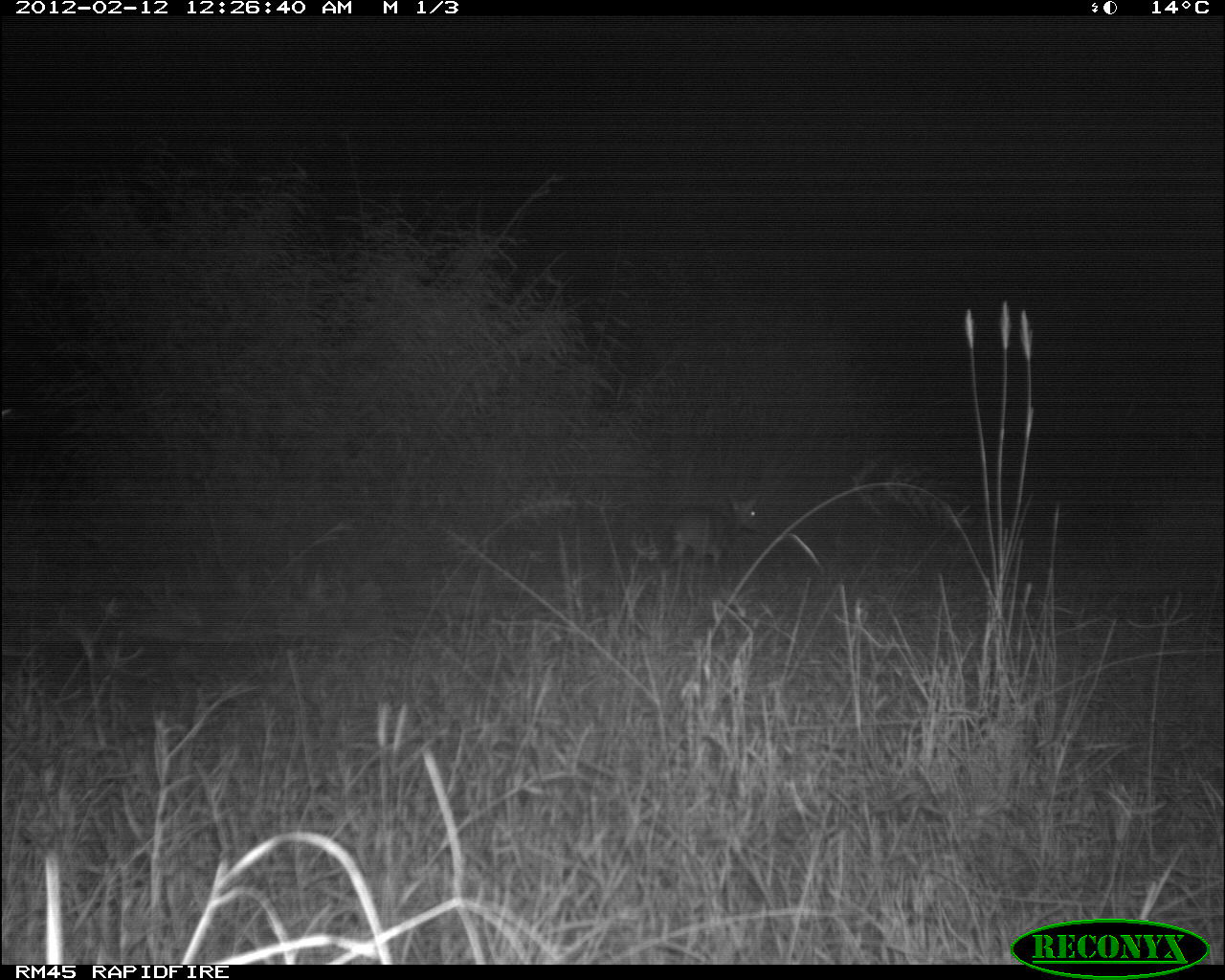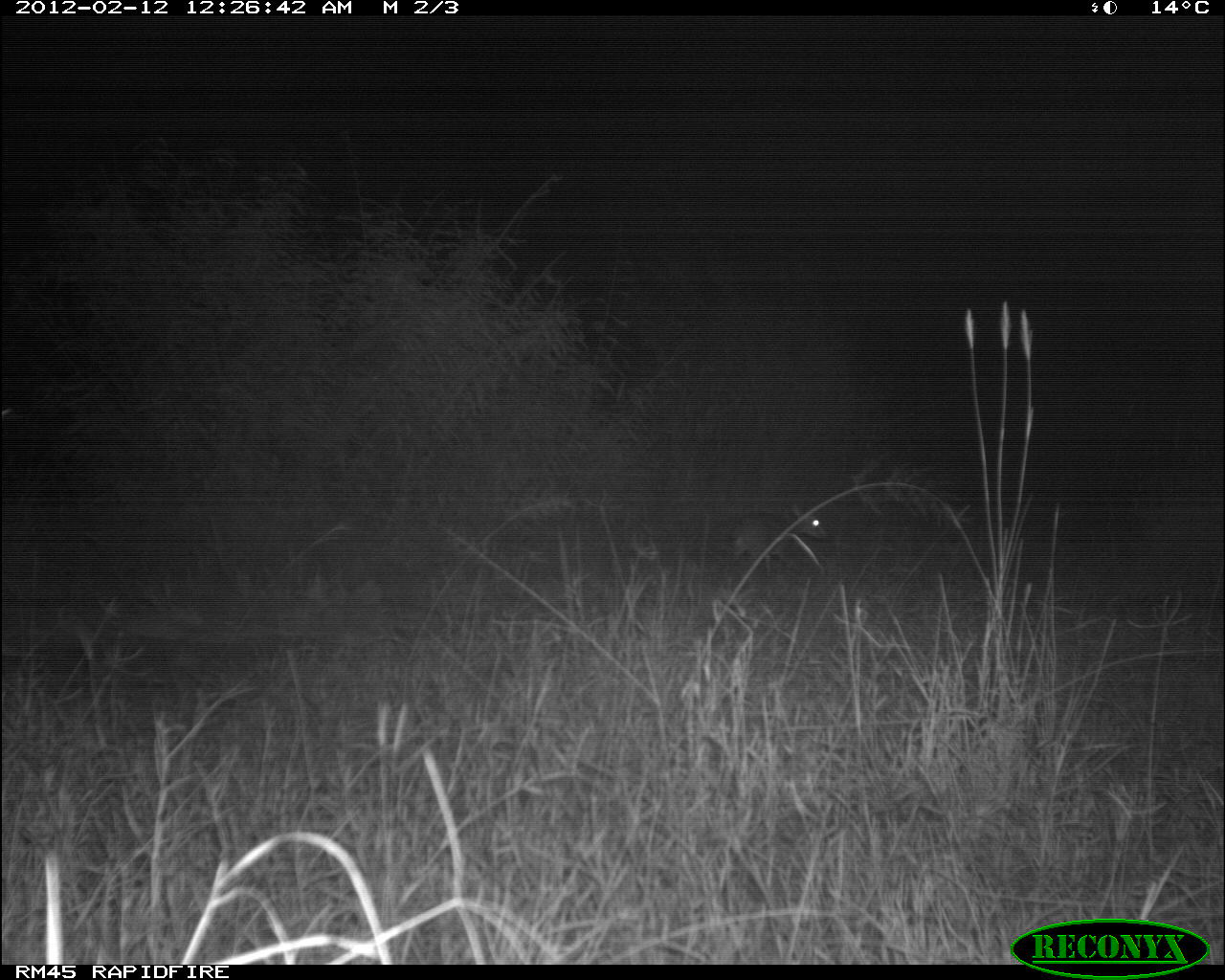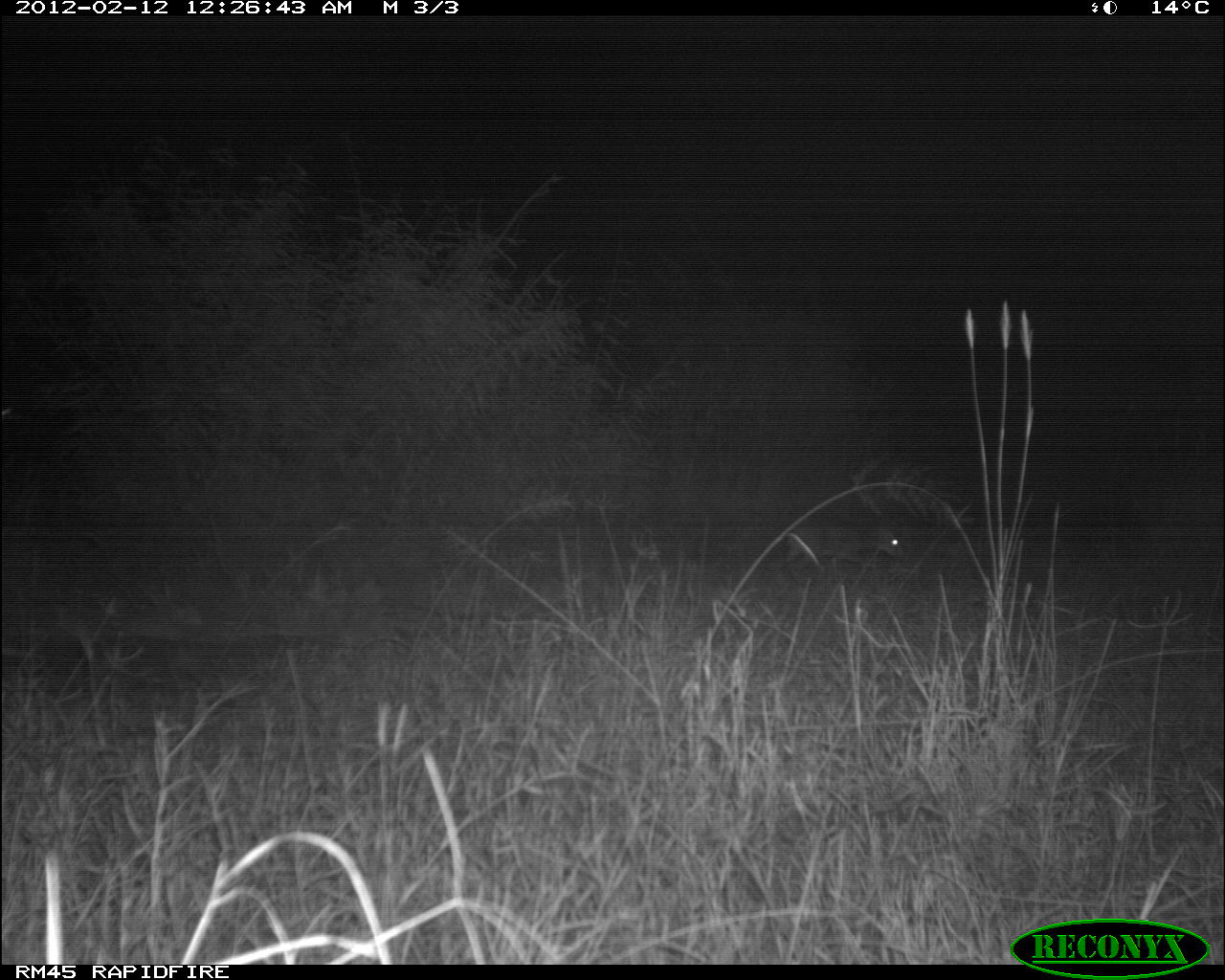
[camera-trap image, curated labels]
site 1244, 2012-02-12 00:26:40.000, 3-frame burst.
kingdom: Animalia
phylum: Chordata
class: Mammalia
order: Artiodactyla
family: Bovidae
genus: Madoqua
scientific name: Madoqua guentheri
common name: günther's dik-dik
Madoqua guentheri (günther's dik-dik), count 1.